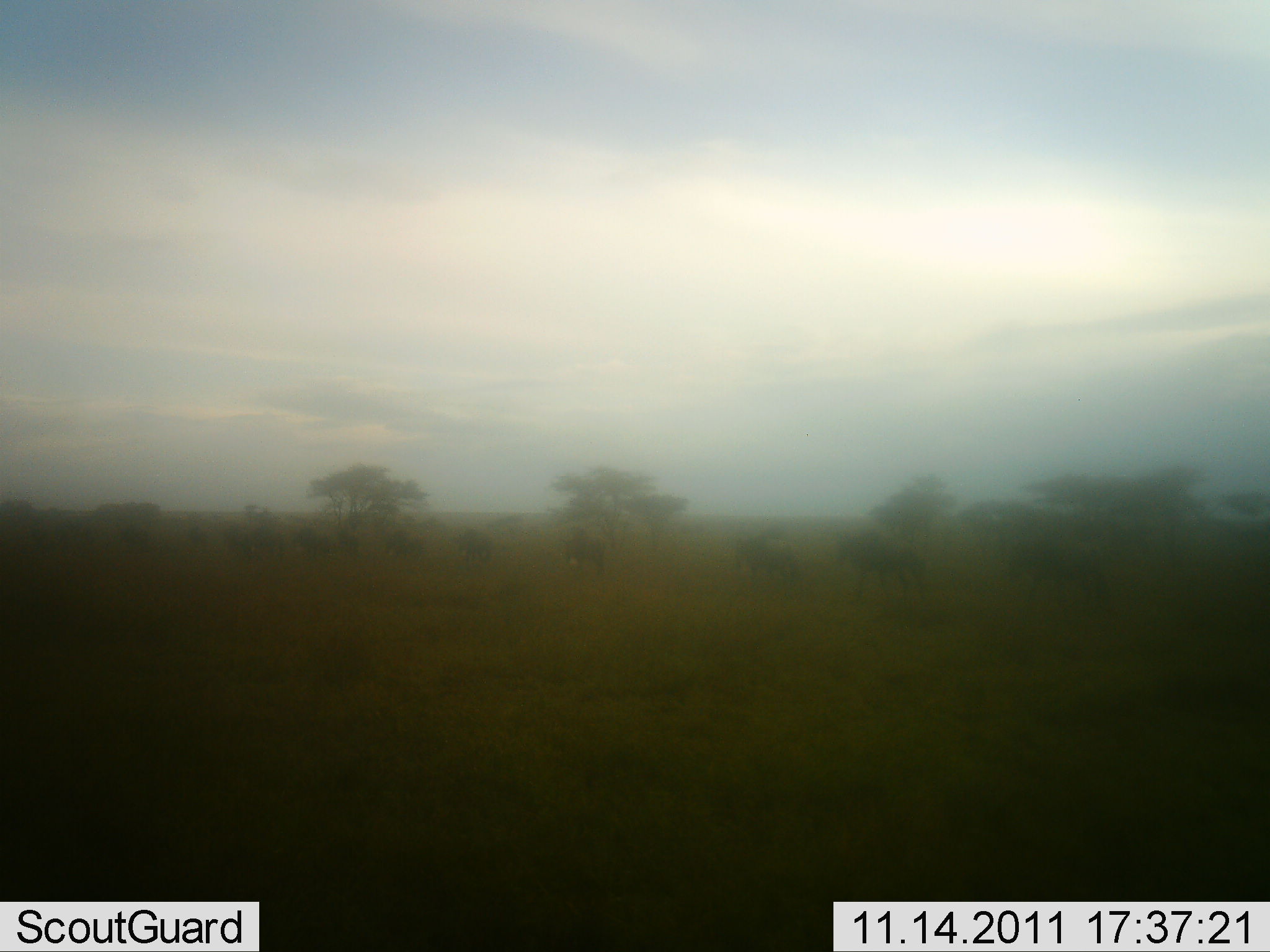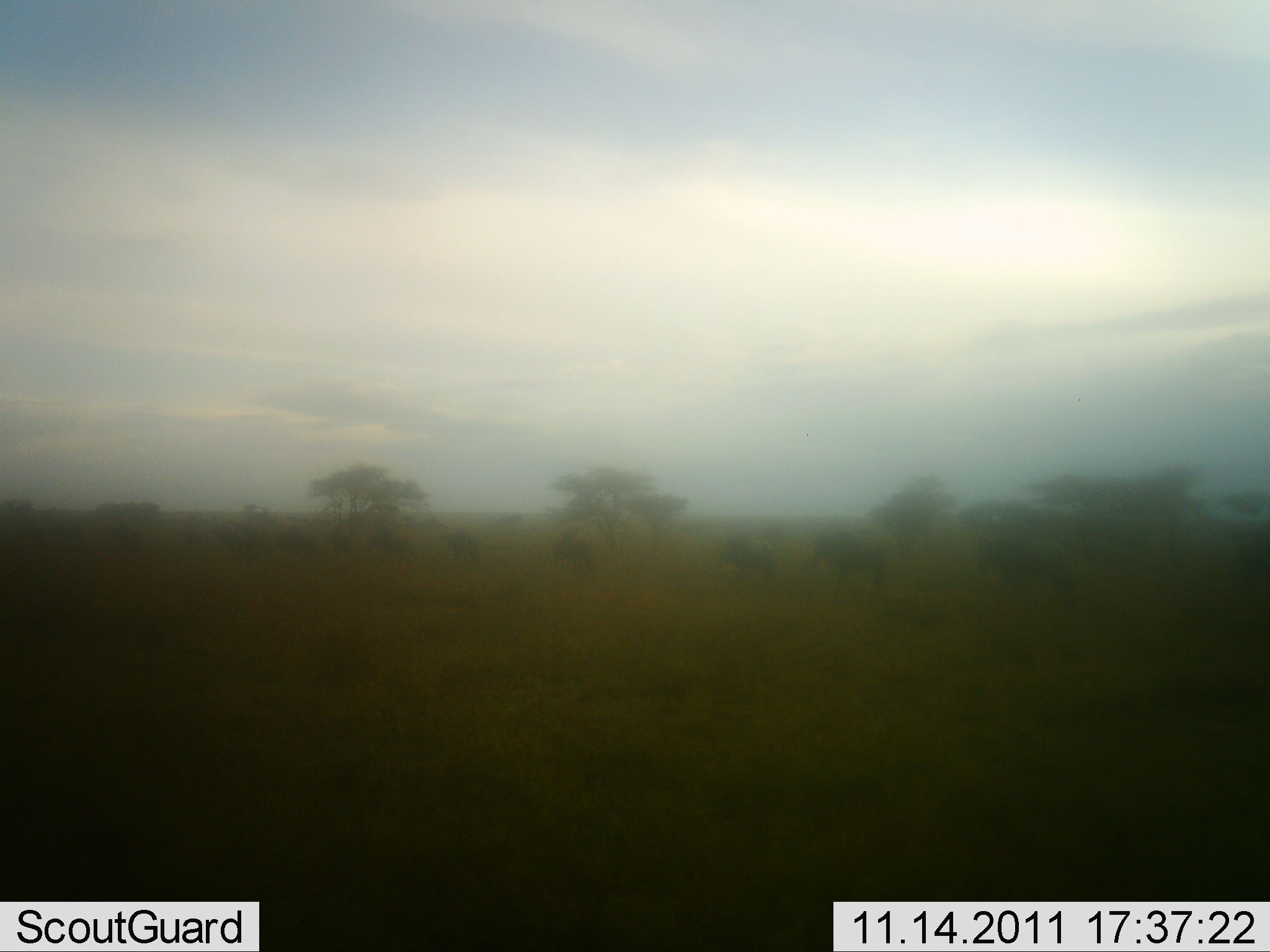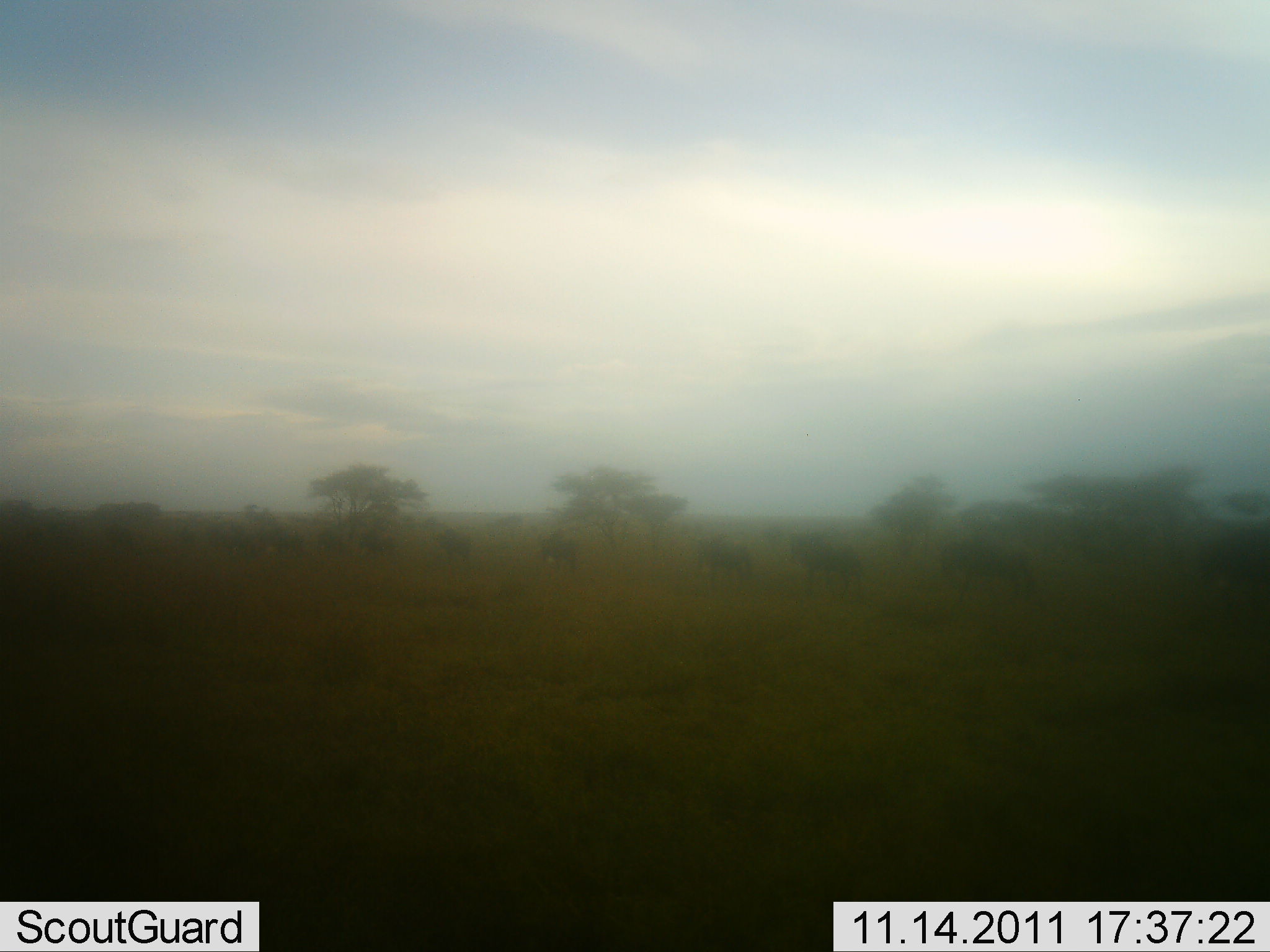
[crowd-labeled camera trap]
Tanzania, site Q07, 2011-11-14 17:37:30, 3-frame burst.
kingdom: Animalia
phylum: Chordata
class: Mammalia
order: Artiodactyla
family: Bovidae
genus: Connochaetes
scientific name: Connochaetes taurinus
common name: blue wildebeest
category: wildebeest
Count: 11-50.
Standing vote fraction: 0%.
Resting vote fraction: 0%.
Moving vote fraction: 100%.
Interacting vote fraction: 0%.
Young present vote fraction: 0%.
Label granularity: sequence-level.